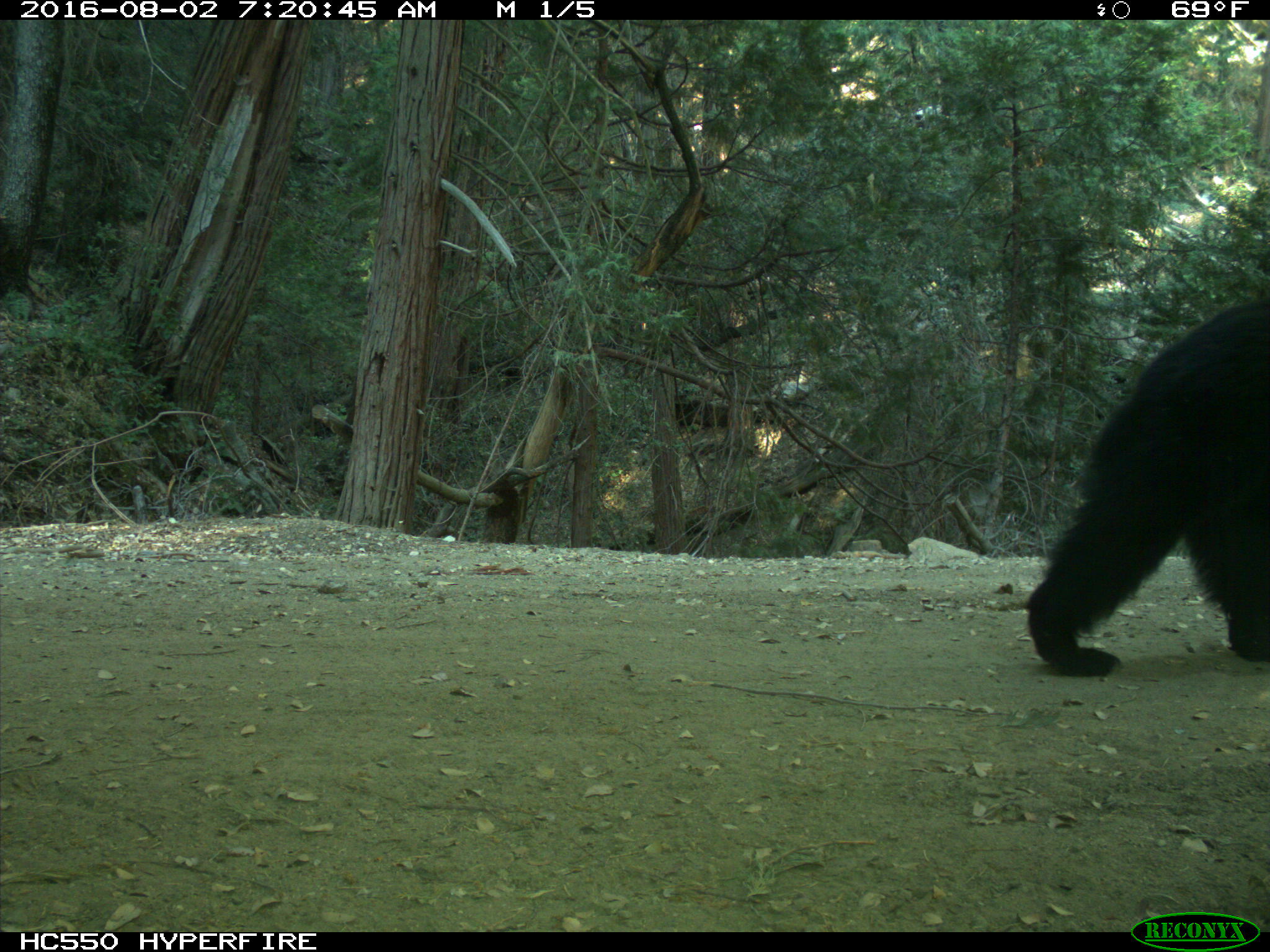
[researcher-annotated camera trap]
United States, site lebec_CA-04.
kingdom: Animalia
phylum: Chordata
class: Mammalia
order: Carnivora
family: Ursidae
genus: Ursus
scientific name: Ursus americanus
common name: american black bear